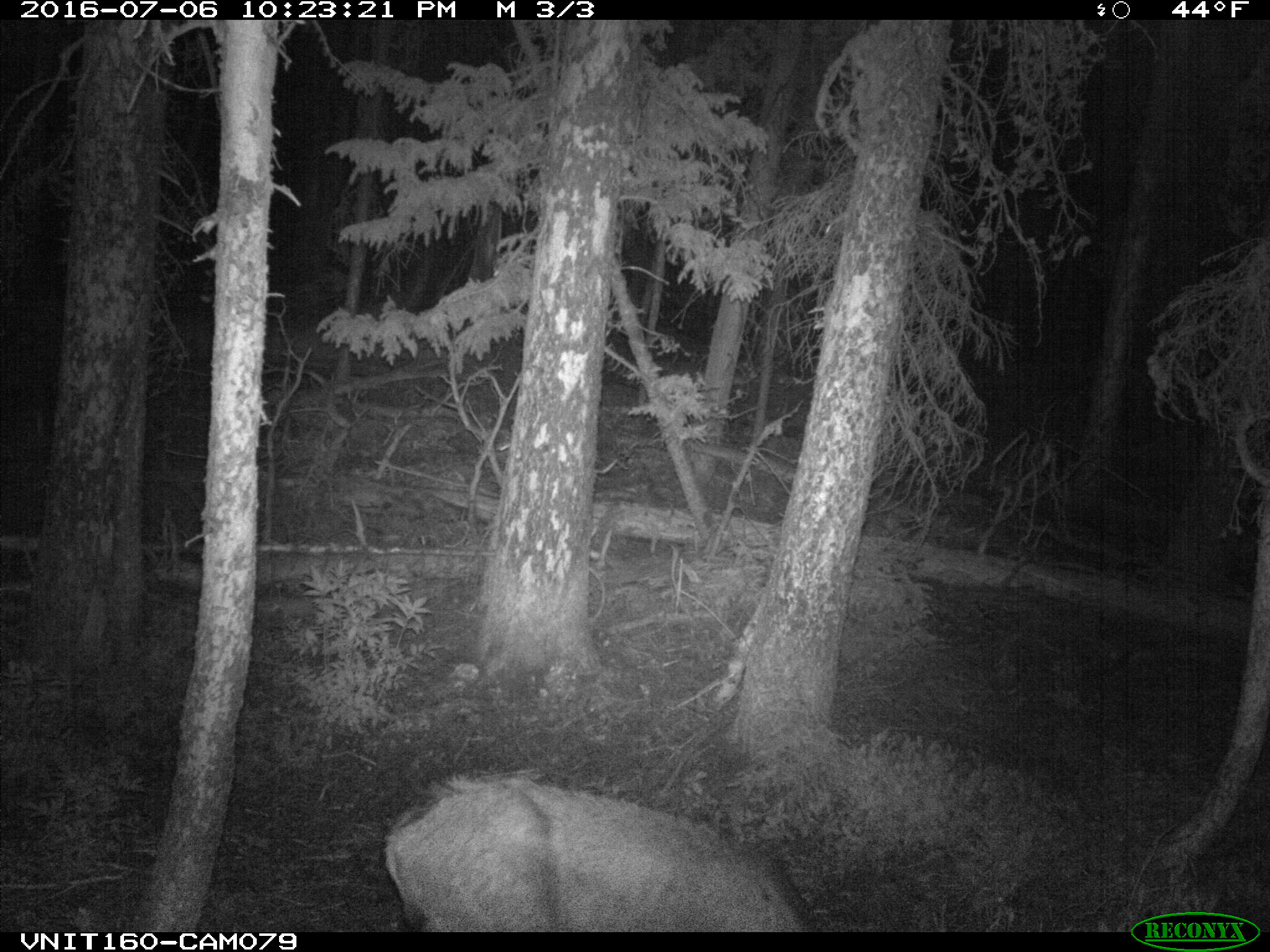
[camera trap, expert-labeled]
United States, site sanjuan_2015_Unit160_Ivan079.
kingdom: Animalia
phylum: Chordata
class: Mammalia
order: Artiodactyla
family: Cervidae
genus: Odocoileus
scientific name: Odocoileus hemionus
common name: mule deer